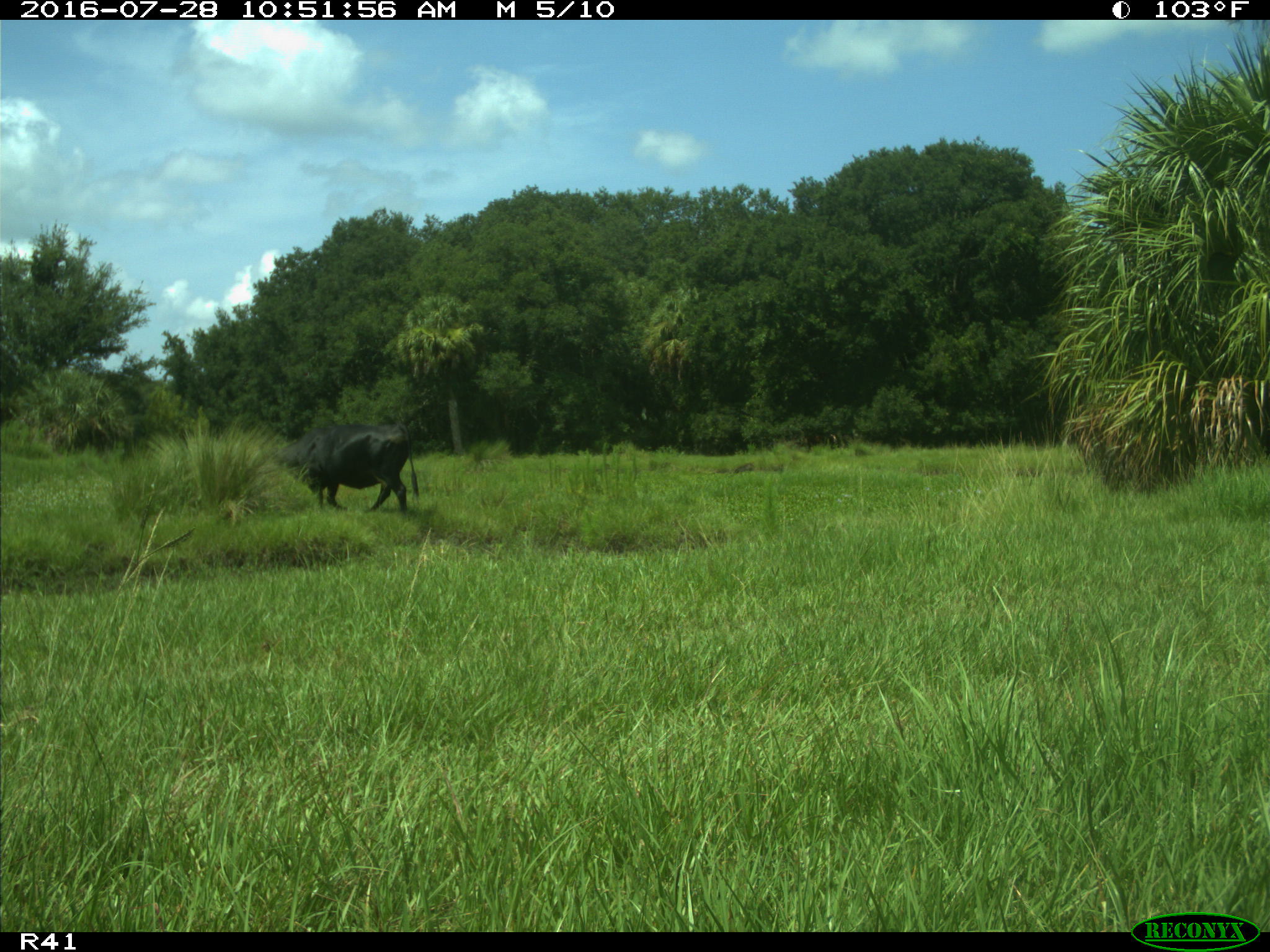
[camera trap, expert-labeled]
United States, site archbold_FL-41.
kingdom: Animalia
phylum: Chordata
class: Mammalia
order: Artiodactyla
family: Bovidae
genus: Bos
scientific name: Bos taurus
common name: domestic cow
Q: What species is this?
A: Bos taurus (domestic cow).